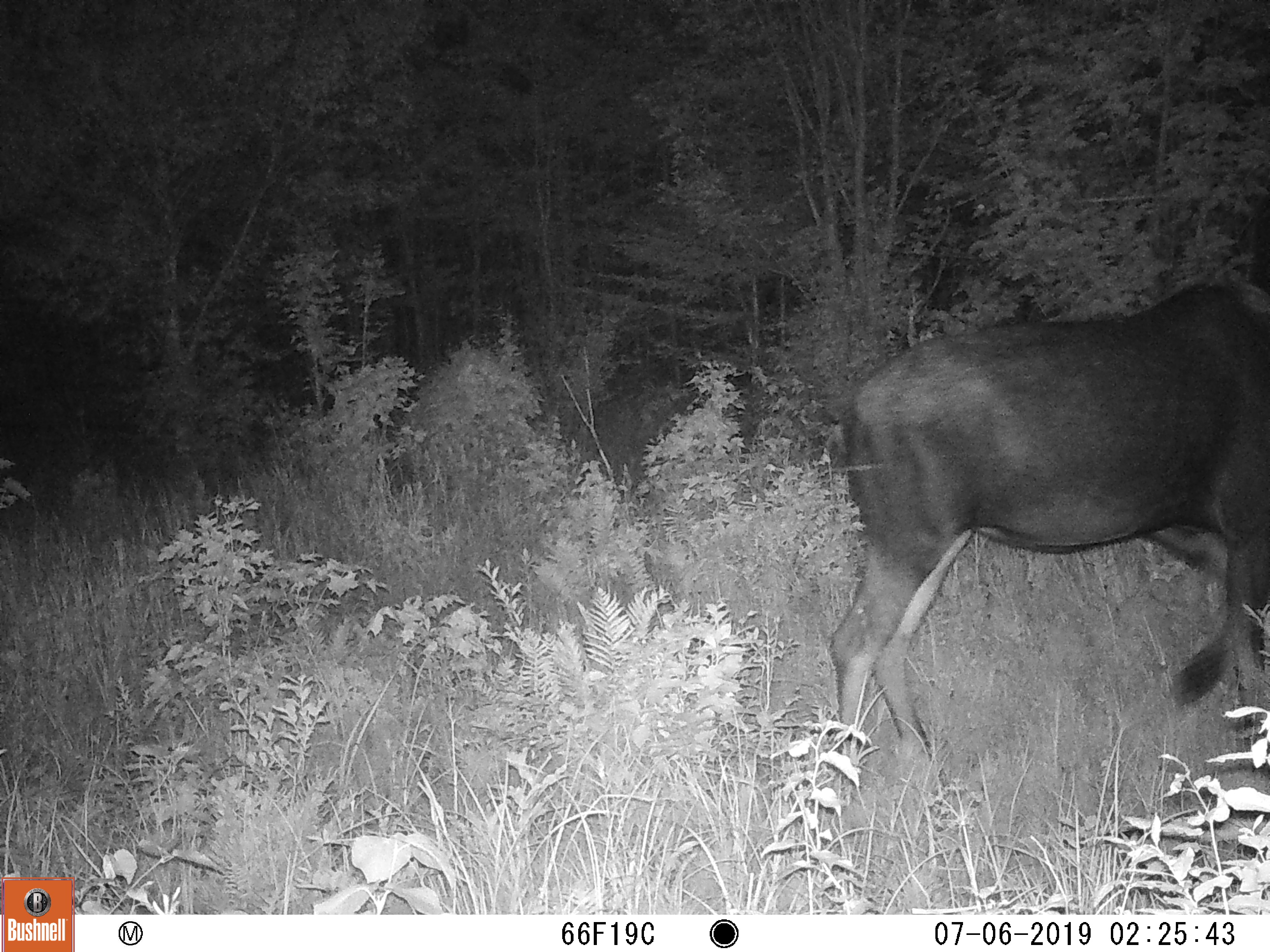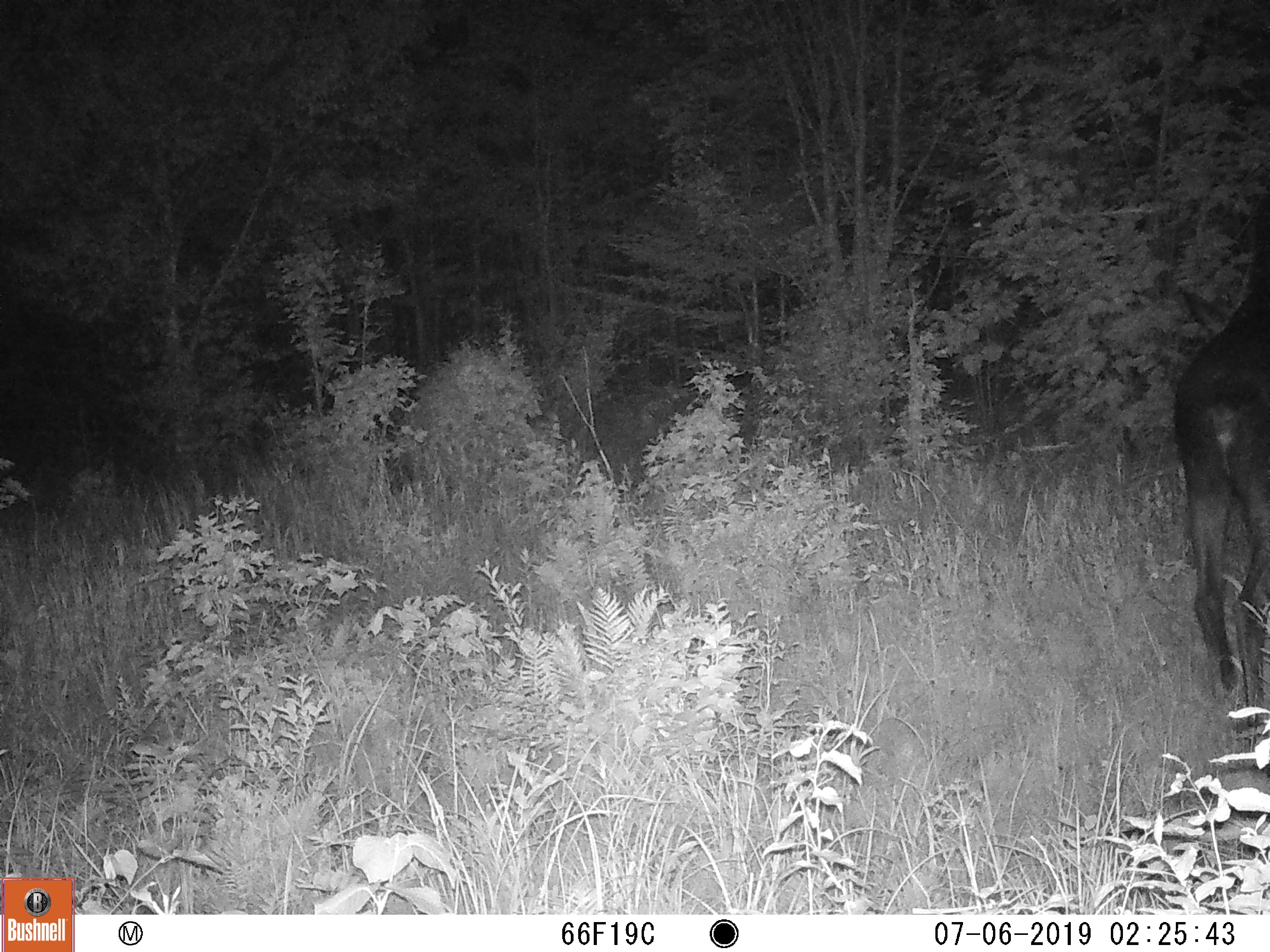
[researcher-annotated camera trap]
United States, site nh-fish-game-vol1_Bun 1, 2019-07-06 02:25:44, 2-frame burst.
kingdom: Animalia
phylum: Chordata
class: Mammalia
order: Artiodactyla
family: Cervidae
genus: Alces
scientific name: Alces alces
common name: moose